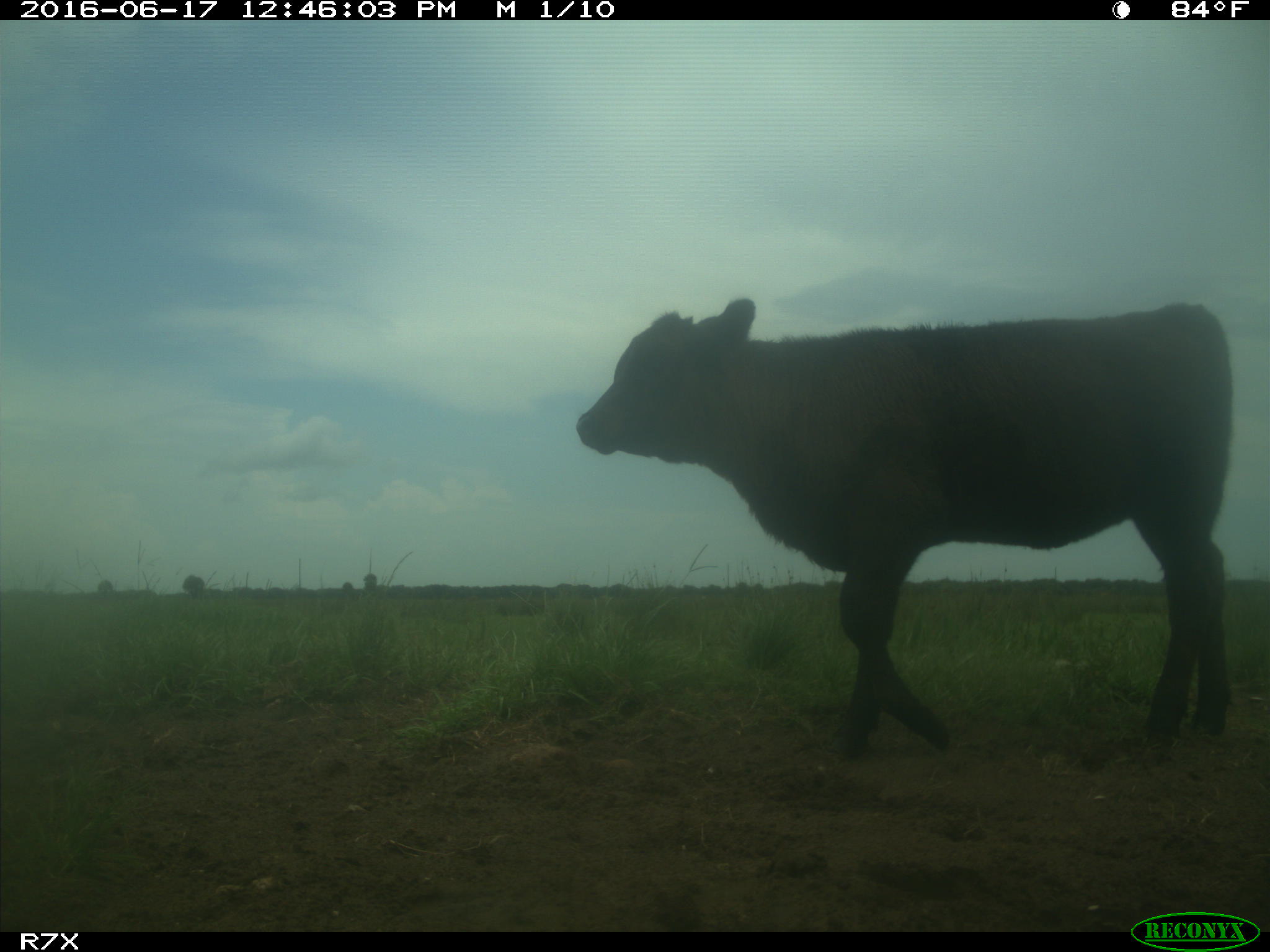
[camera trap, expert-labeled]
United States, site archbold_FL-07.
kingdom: Animalia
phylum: Chordata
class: Mammalia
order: Artiodactyla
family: Bovidae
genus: Bos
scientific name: Bos taurus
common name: domestic cow